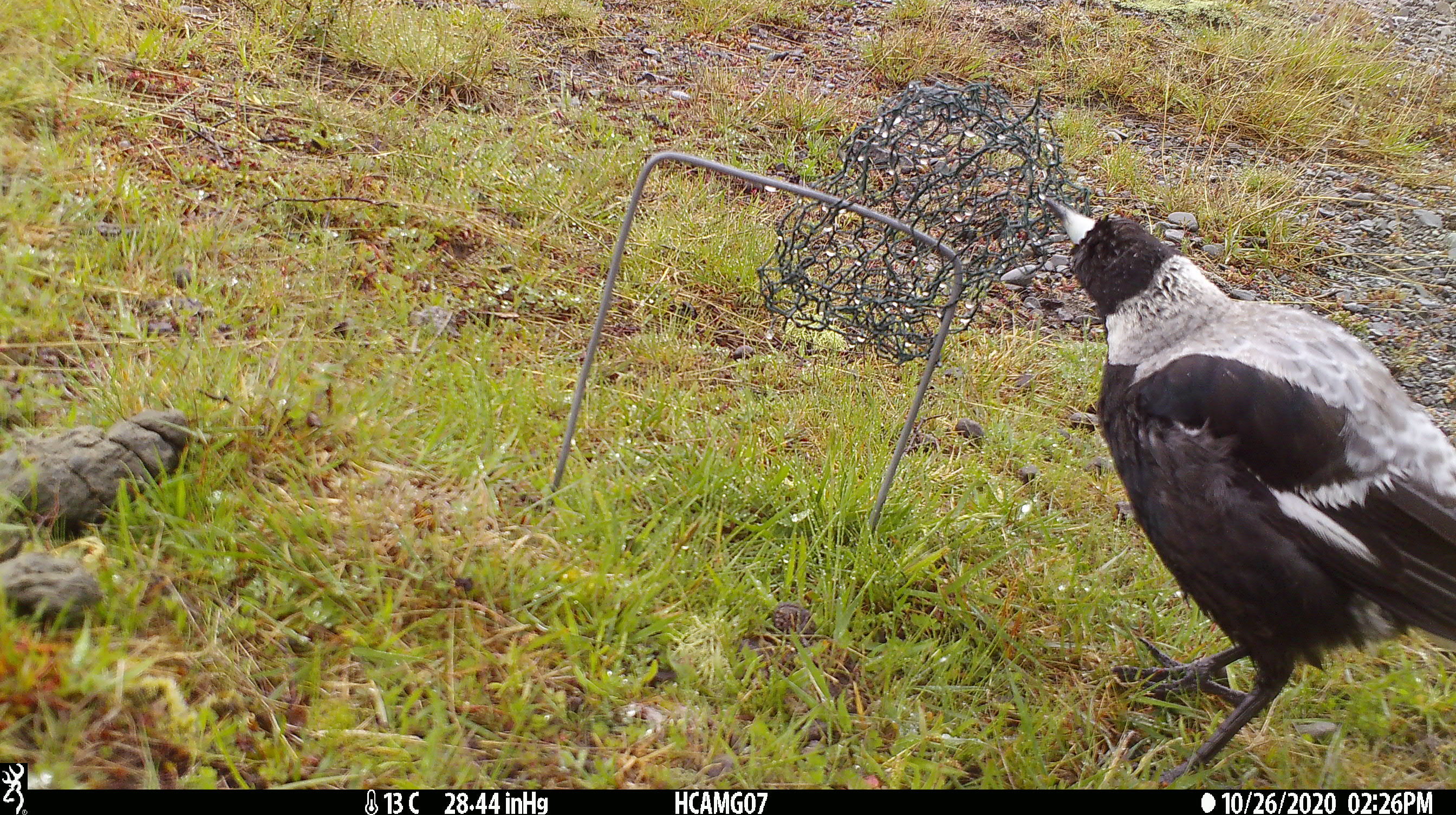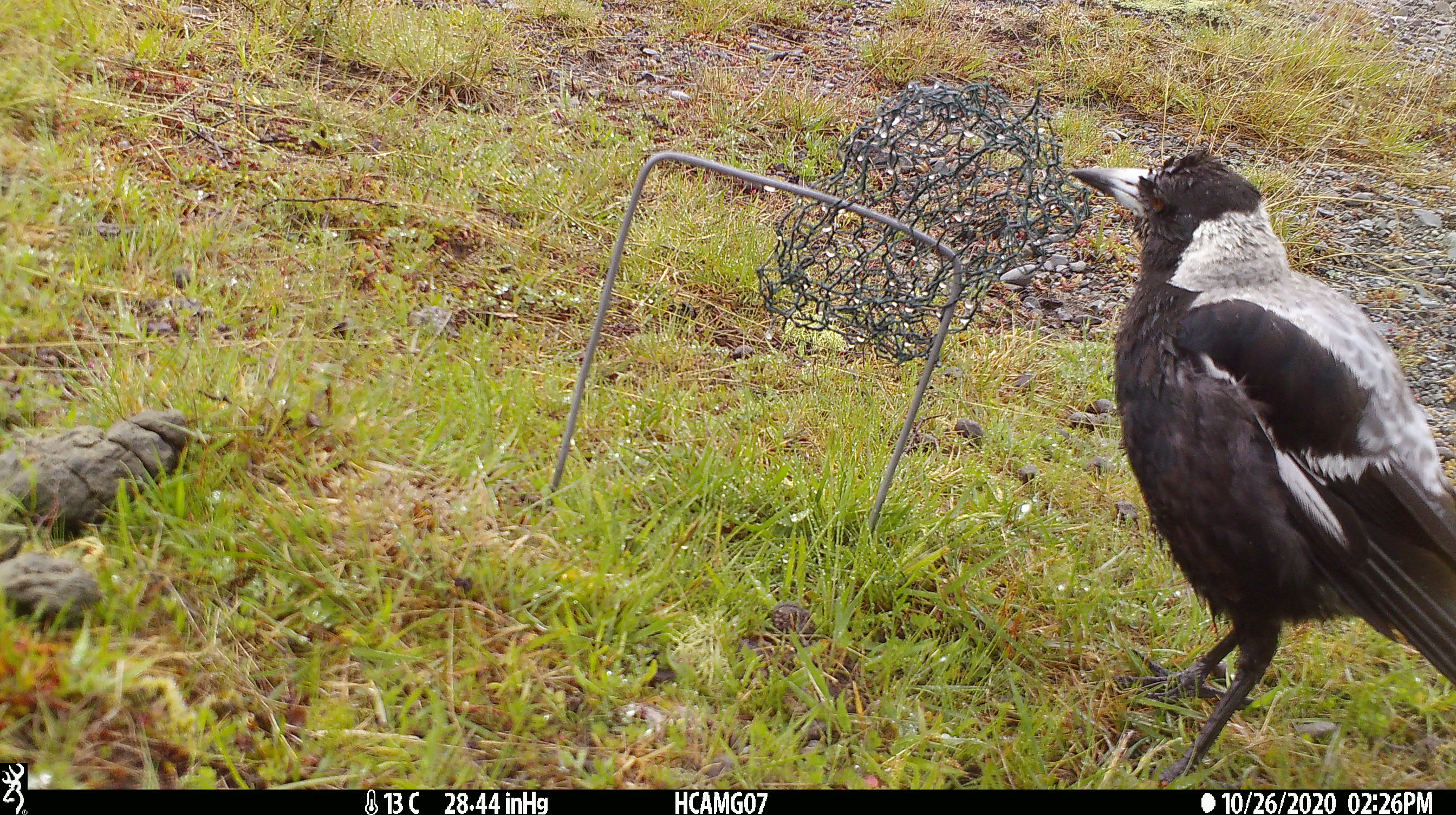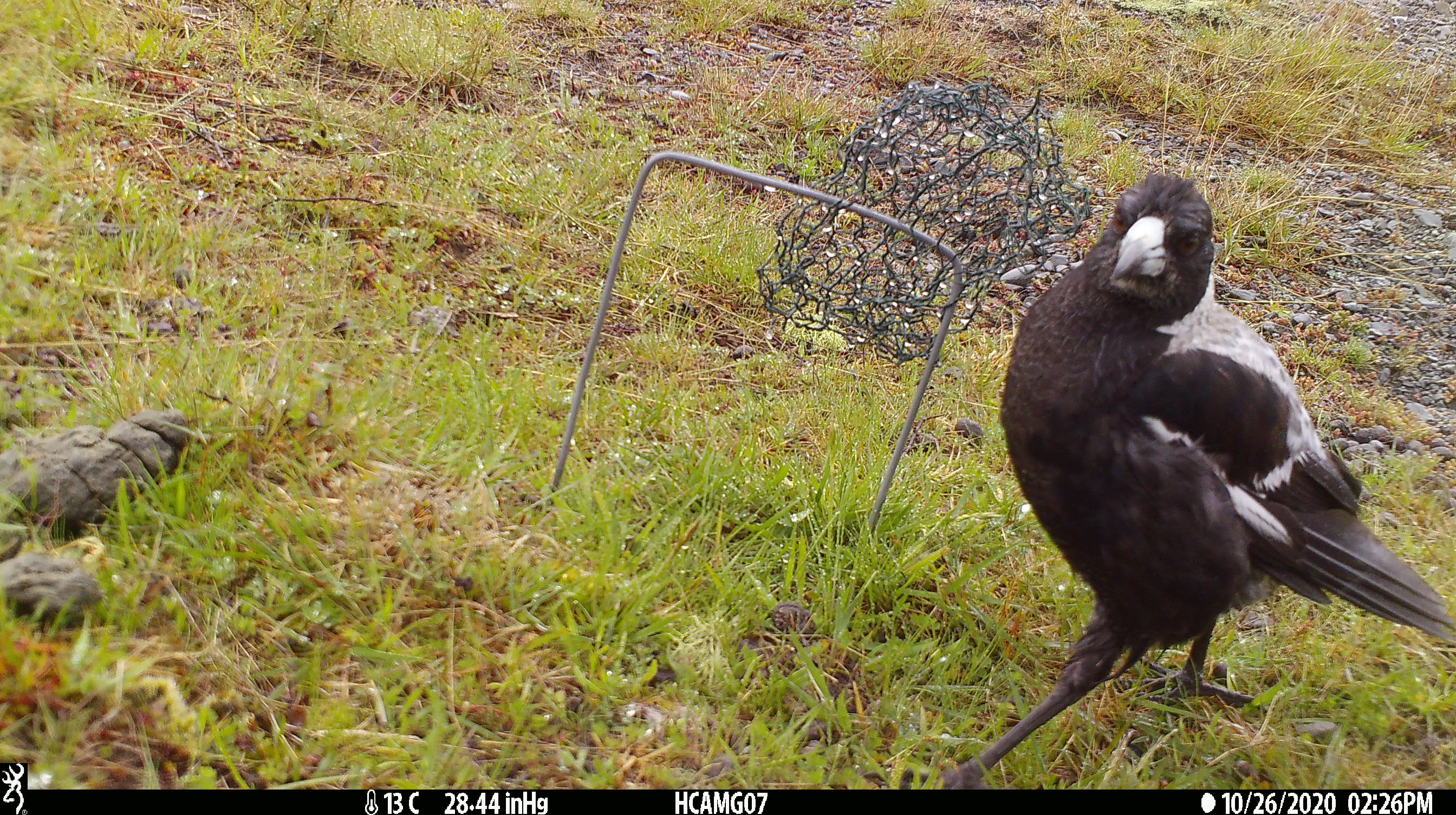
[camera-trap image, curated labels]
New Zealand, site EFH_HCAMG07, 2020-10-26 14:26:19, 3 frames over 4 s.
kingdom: Animalia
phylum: Chordata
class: Aves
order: Passeriformes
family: Artamidae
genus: Gymnorhina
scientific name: Gymnorhina tibicen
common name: australian magpie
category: magpie